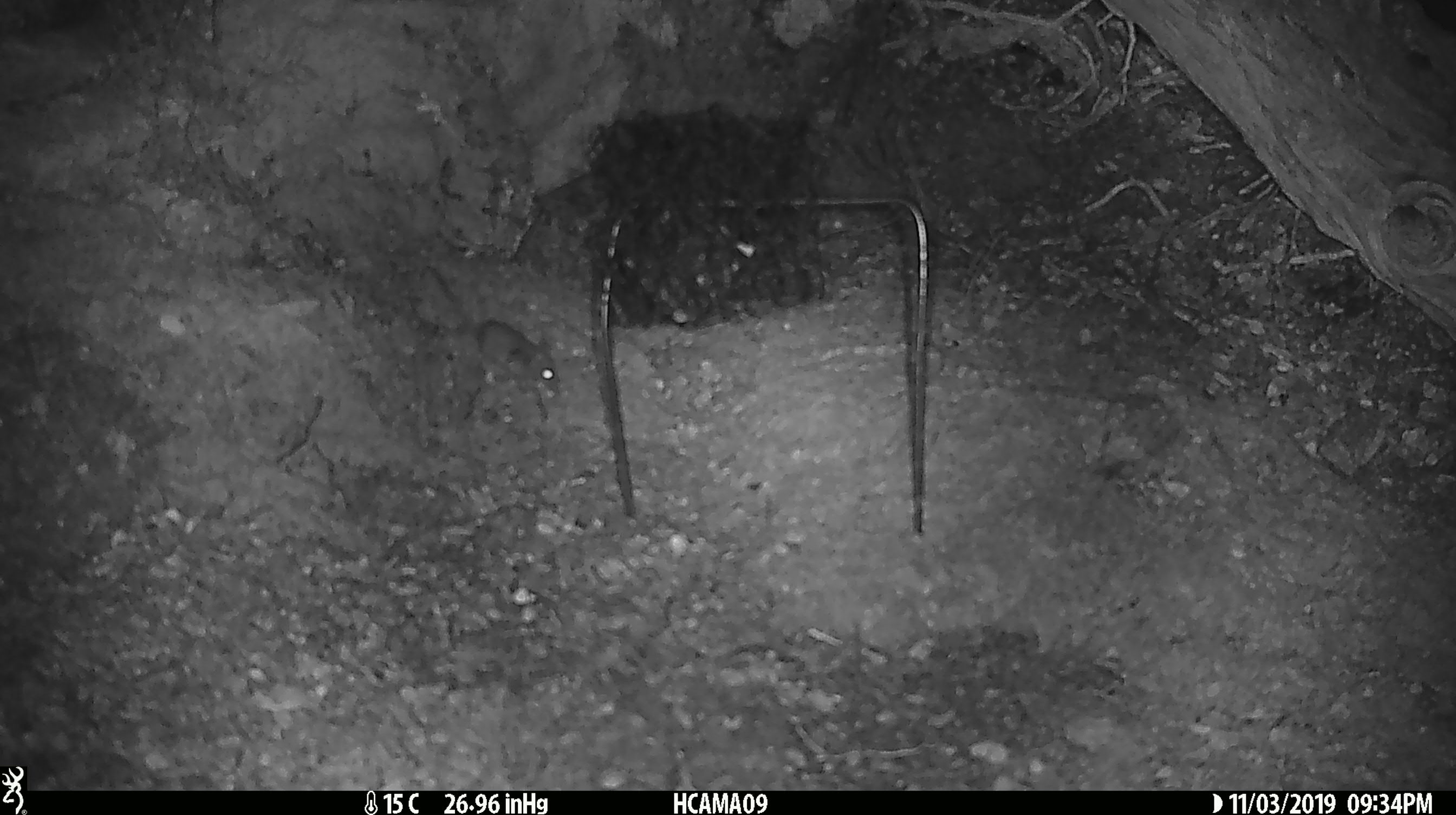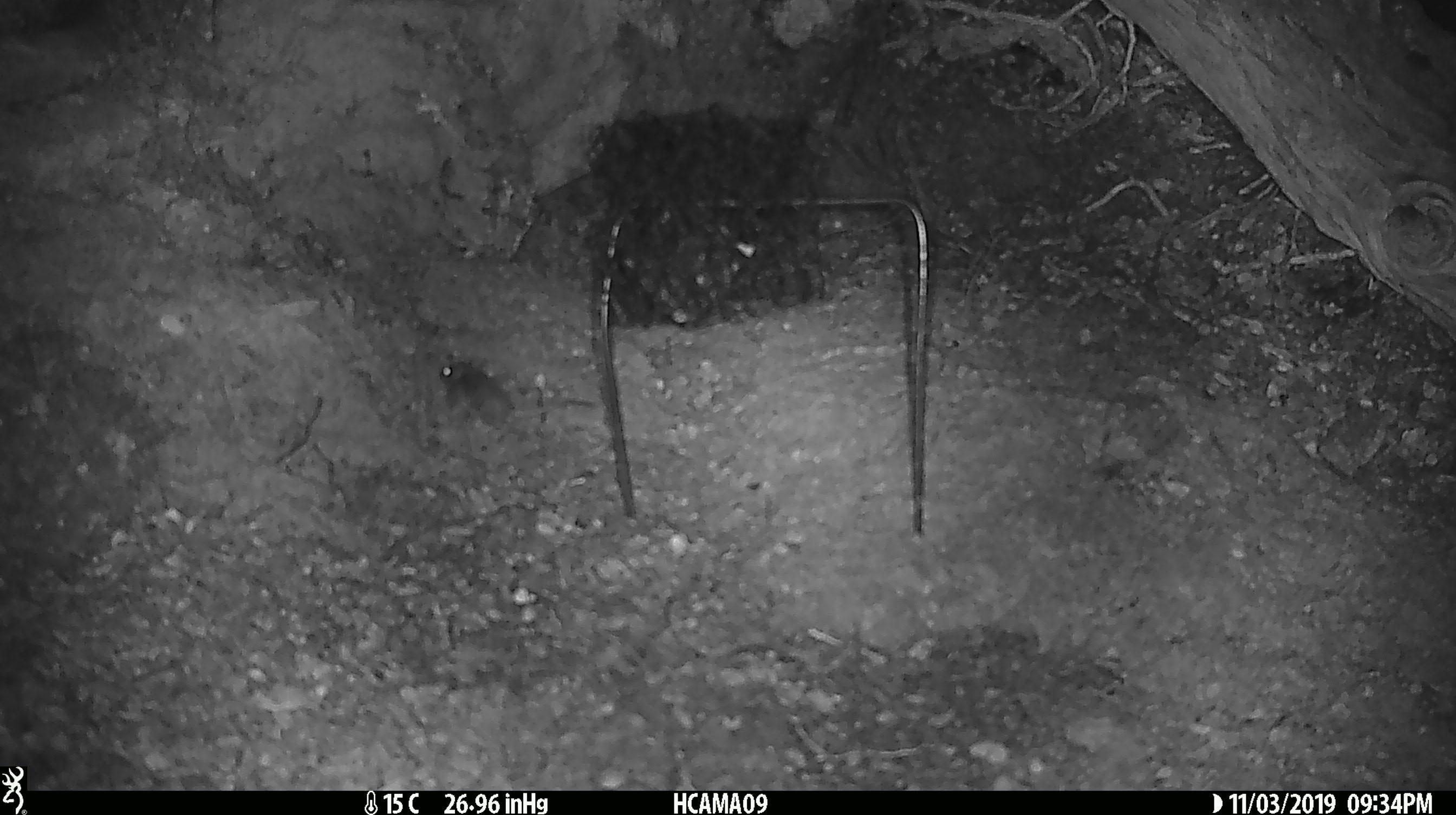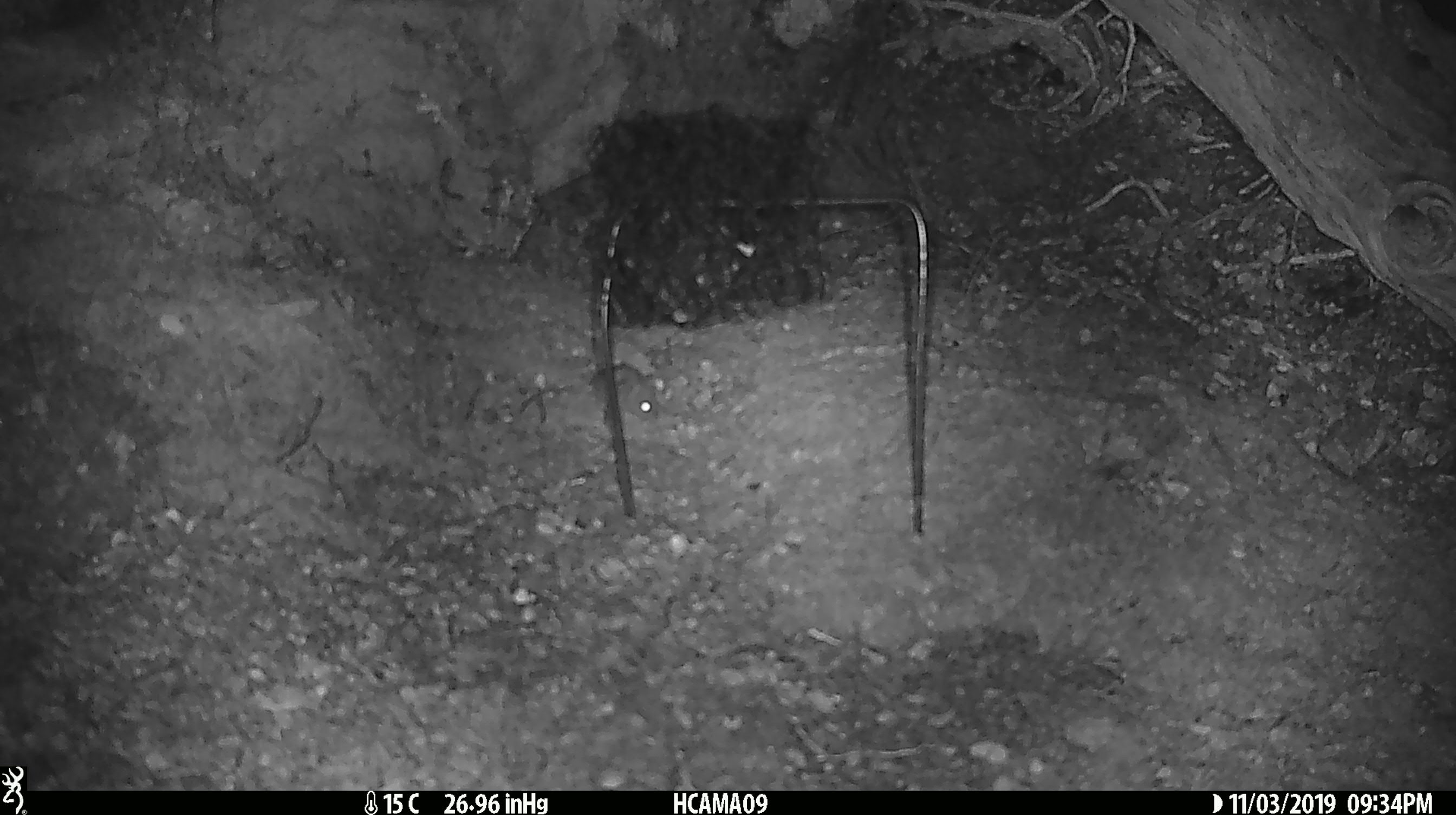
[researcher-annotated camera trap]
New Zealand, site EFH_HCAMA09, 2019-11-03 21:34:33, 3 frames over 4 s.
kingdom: Animalia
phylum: Chordata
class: Mammalia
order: Rodentia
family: Muridae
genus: Mus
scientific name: Mus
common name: mouse